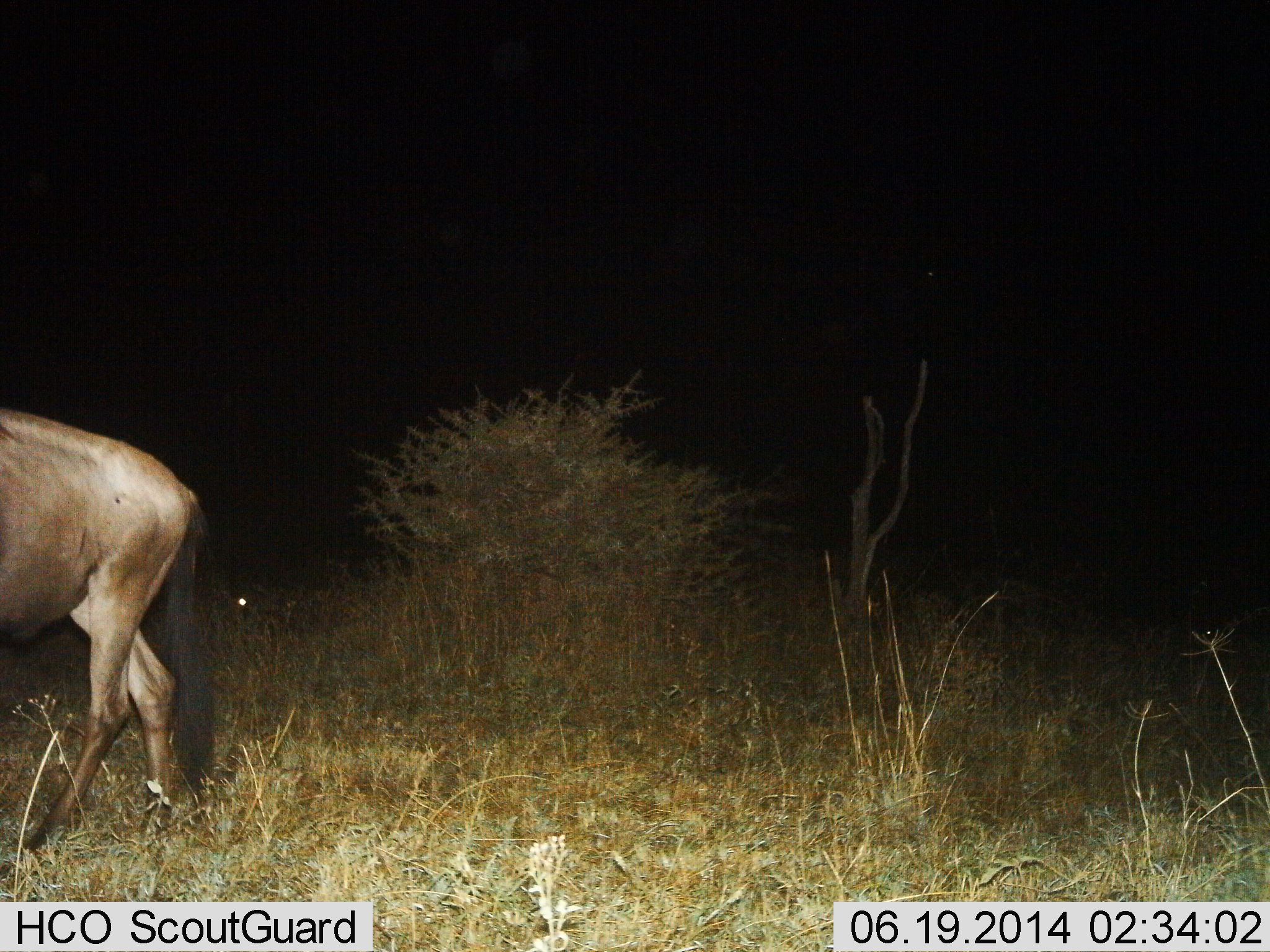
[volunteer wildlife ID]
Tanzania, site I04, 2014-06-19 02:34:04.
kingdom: Animalia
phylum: Chordata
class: Mammalia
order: Artiodactyla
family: Bovidae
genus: Connochaetes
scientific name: Connochaetes taurinus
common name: blue wildebeest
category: wildebeest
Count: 1.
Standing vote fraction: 60%.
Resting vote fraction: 0%.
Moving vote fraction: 40%.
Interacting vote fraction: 0%.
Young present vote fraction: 0%.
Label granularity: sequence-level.